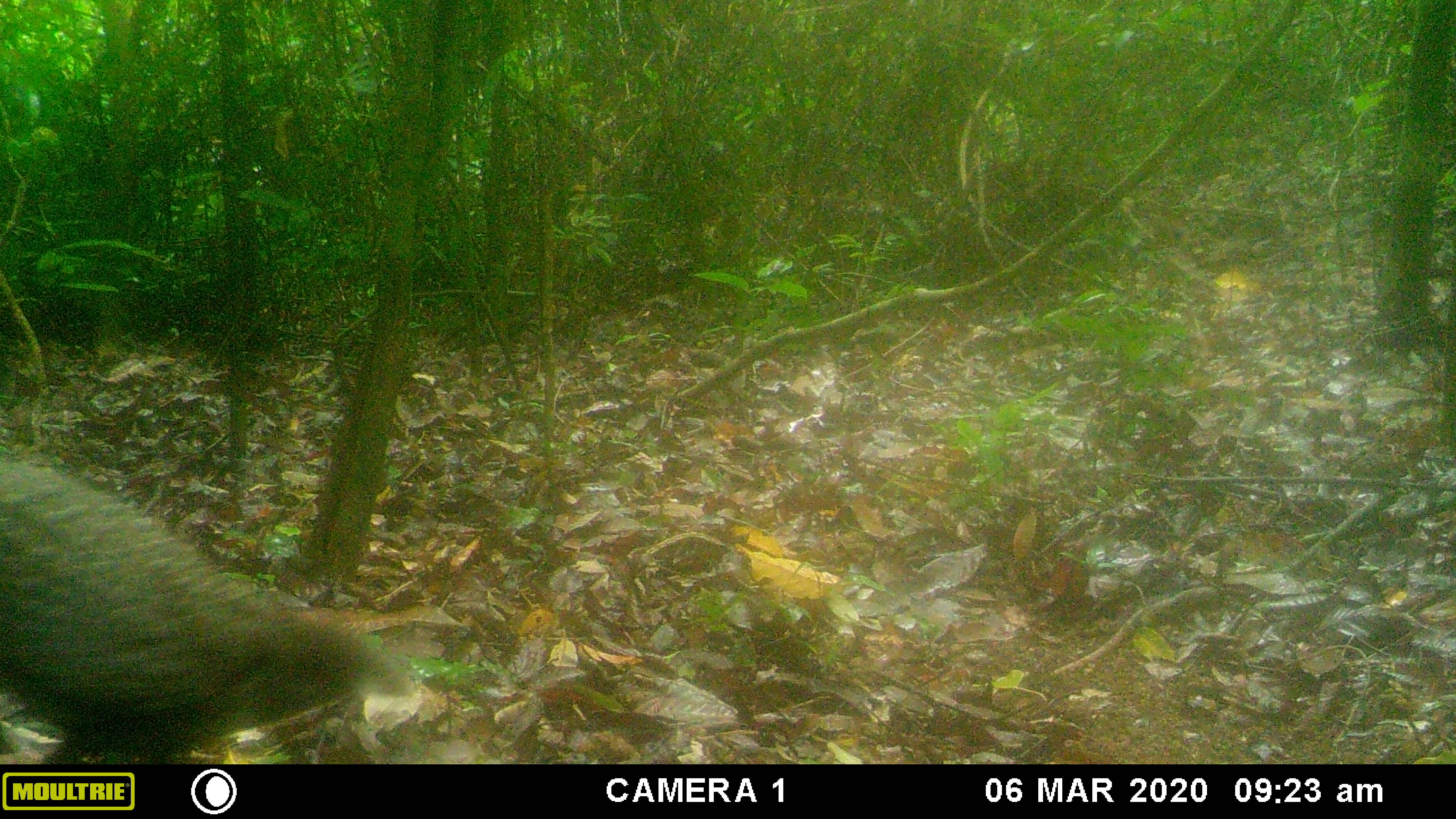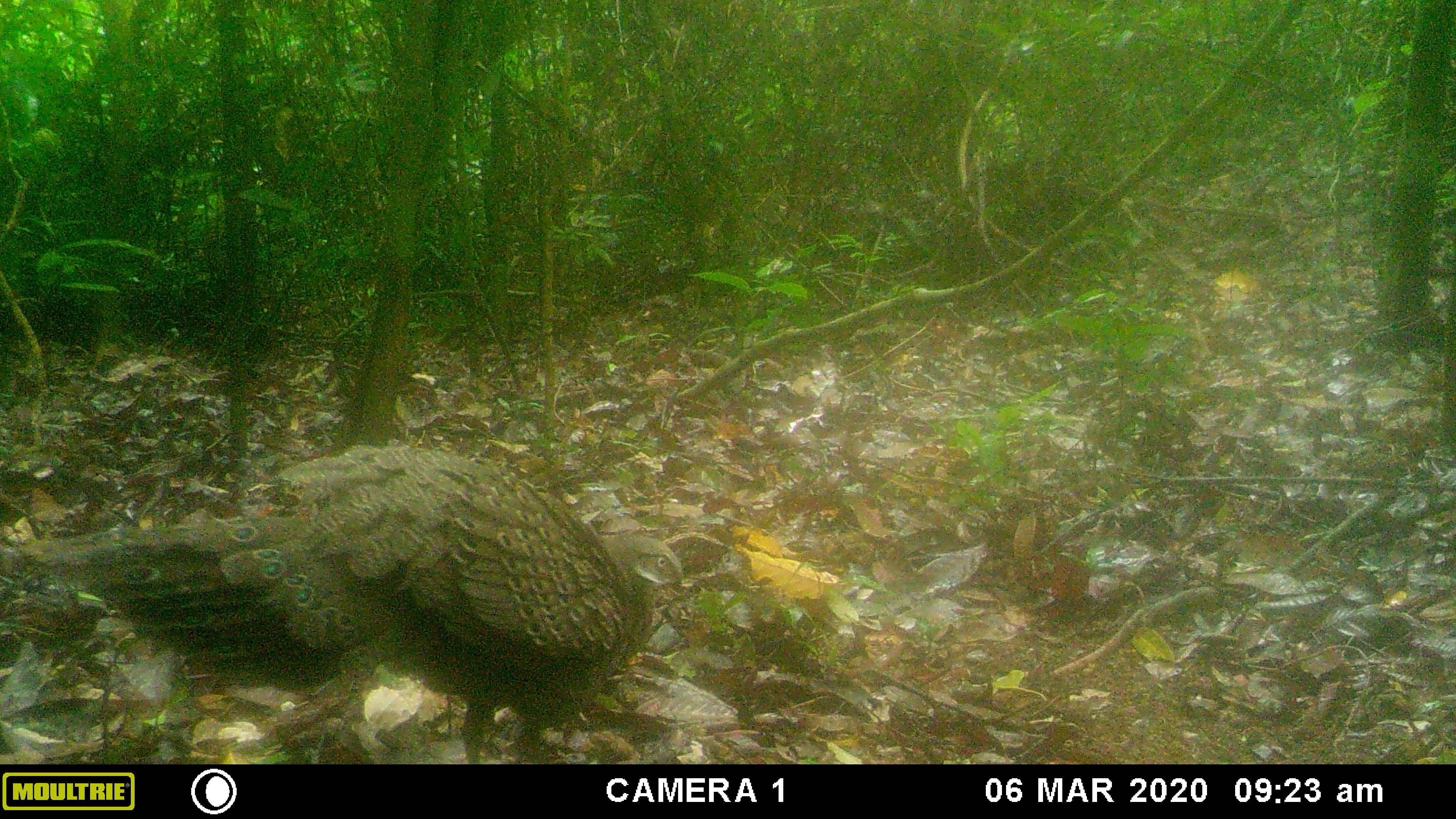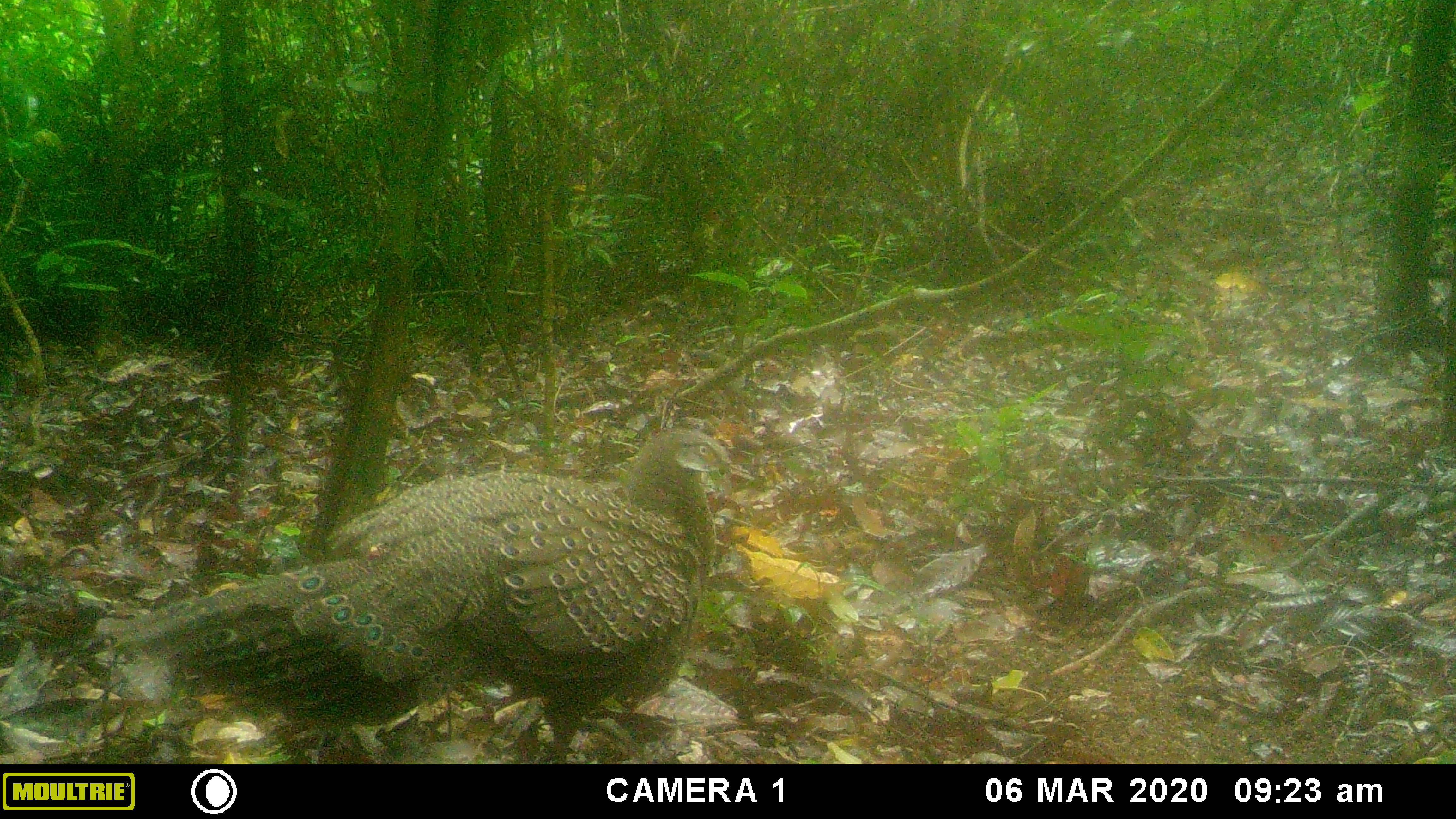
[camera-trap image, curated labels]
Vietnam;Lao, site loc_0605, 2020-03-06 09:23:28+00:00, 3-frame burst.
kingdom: Animalia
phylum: Chordata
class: Aves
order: Galliformes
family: Phasianidae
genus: Polyplectron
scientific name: Polyplectron bicalcaratum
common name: gray peacock-pheasant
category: grey peacock pheasant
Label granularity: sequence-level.